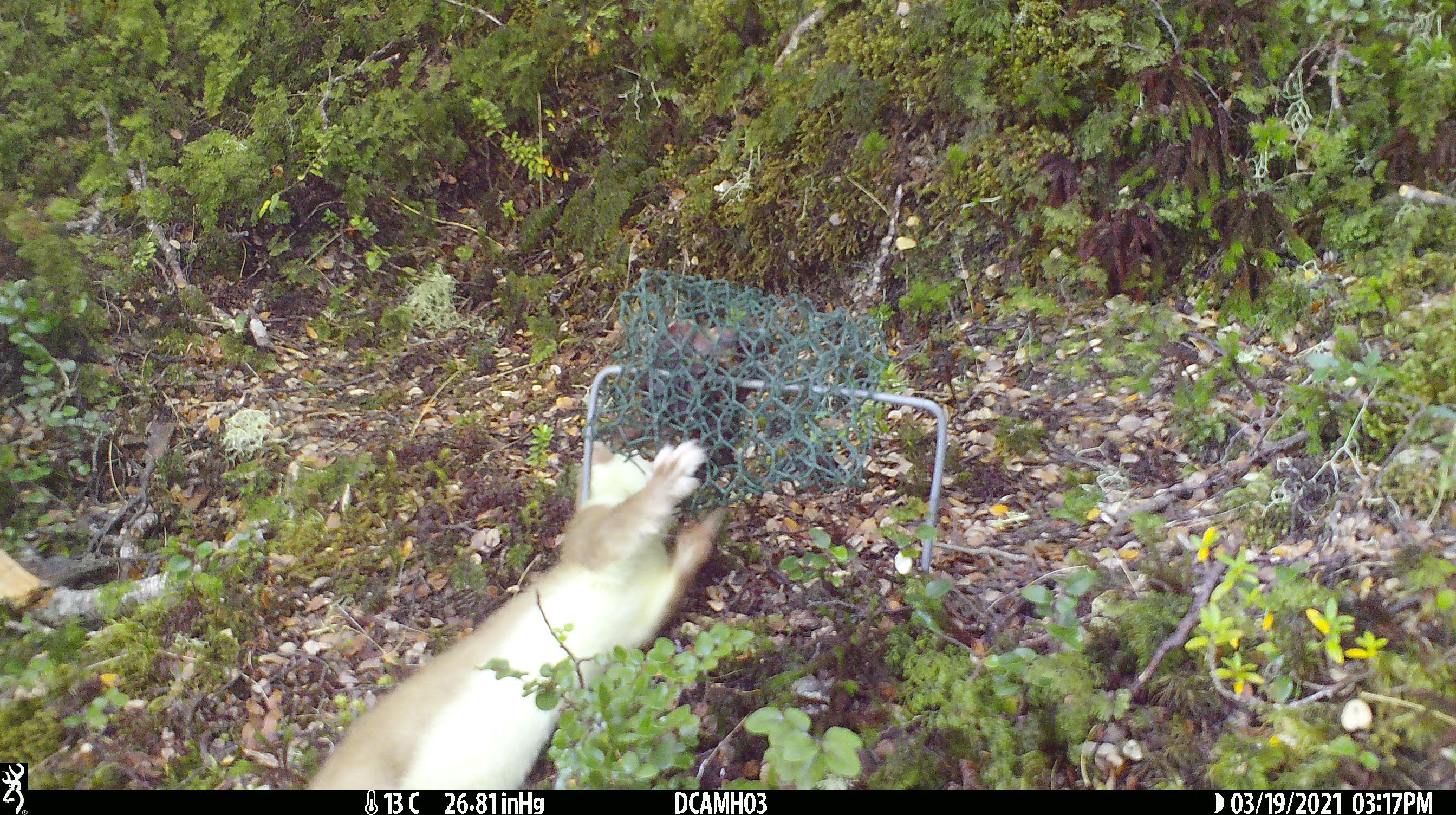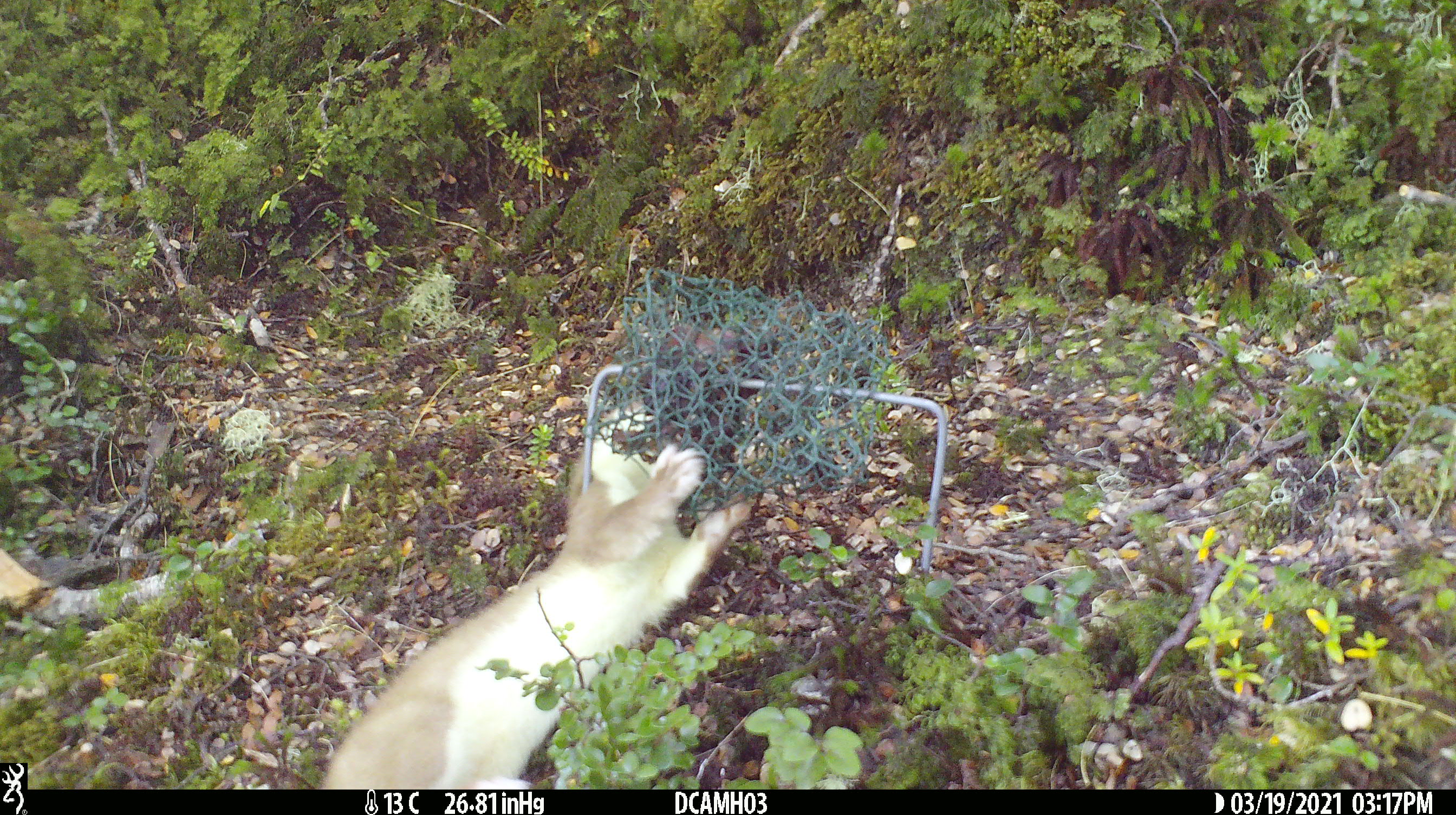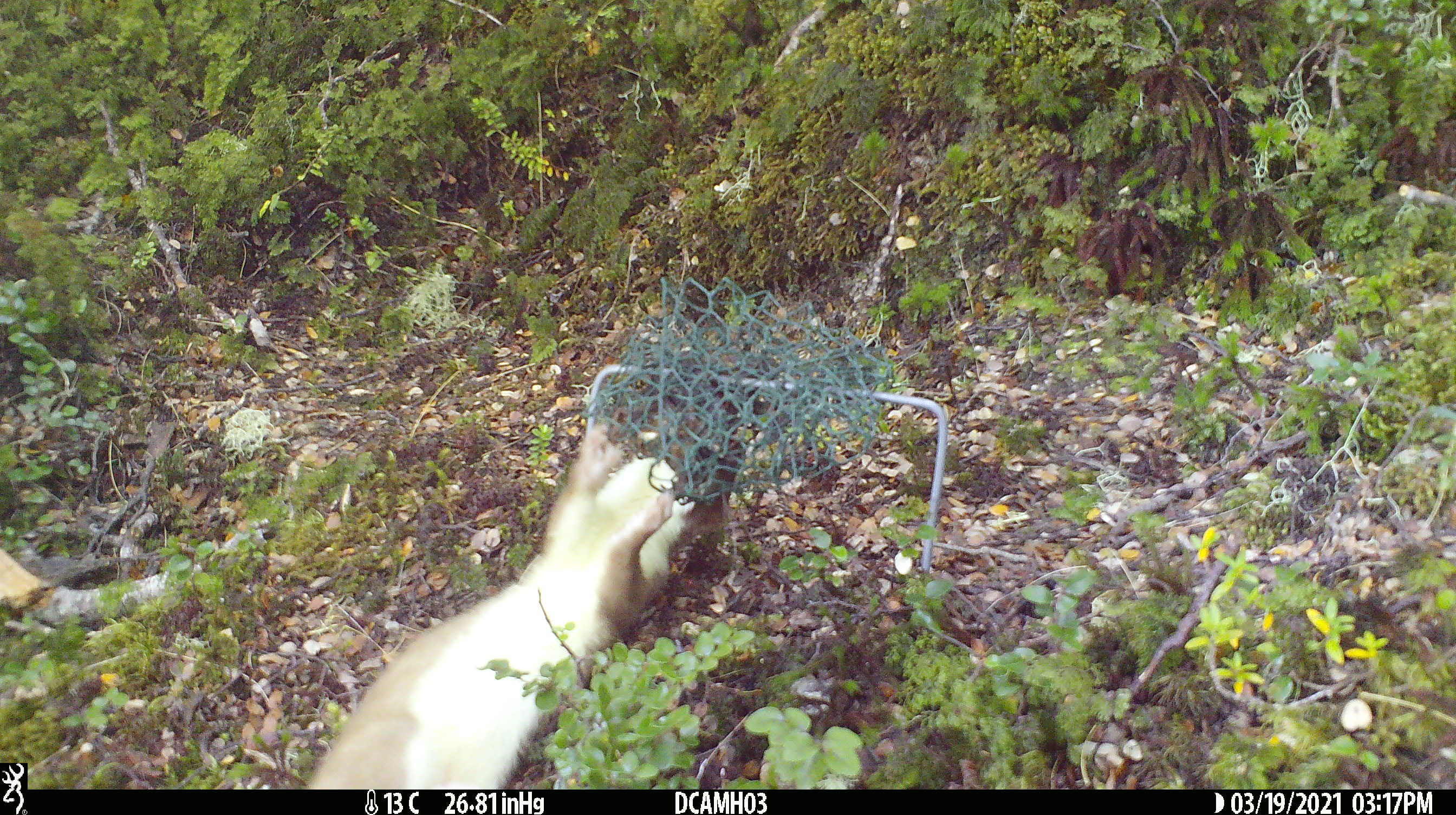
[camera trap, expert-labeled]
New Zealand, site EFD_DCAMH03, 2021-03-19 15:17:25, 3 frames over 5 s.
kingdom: Animalia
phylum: Chordata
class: Mammalia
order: Carnivora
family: Mustelidae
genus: Mustela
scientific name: Mustela erminea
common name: stoat